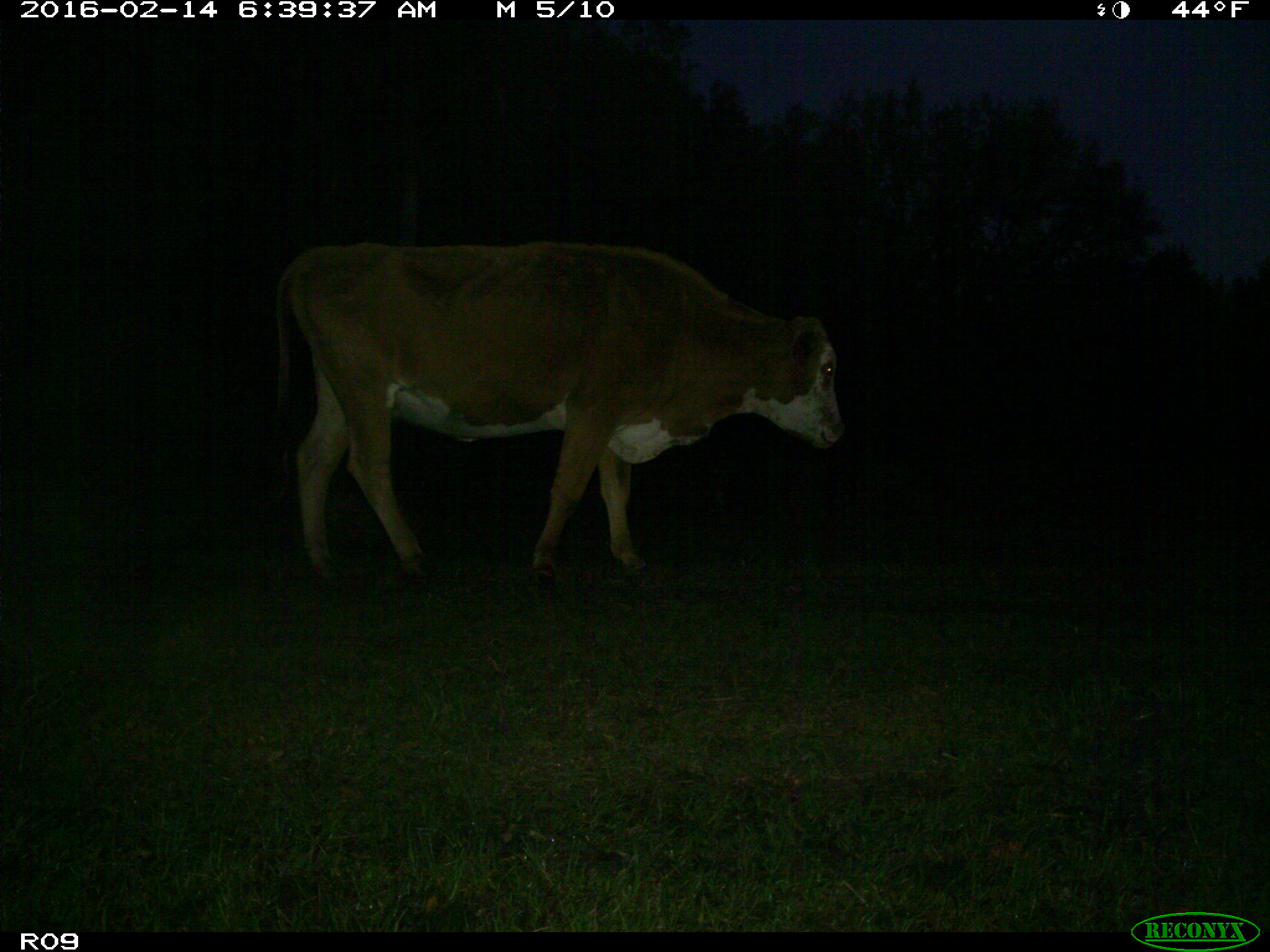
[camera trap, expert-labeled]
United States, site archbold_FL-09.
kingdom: Animalia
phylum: Chordata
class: Mammalia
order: Artiodactyla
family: Bovidae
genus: Bos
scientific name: Bos taurus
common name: domestic cow